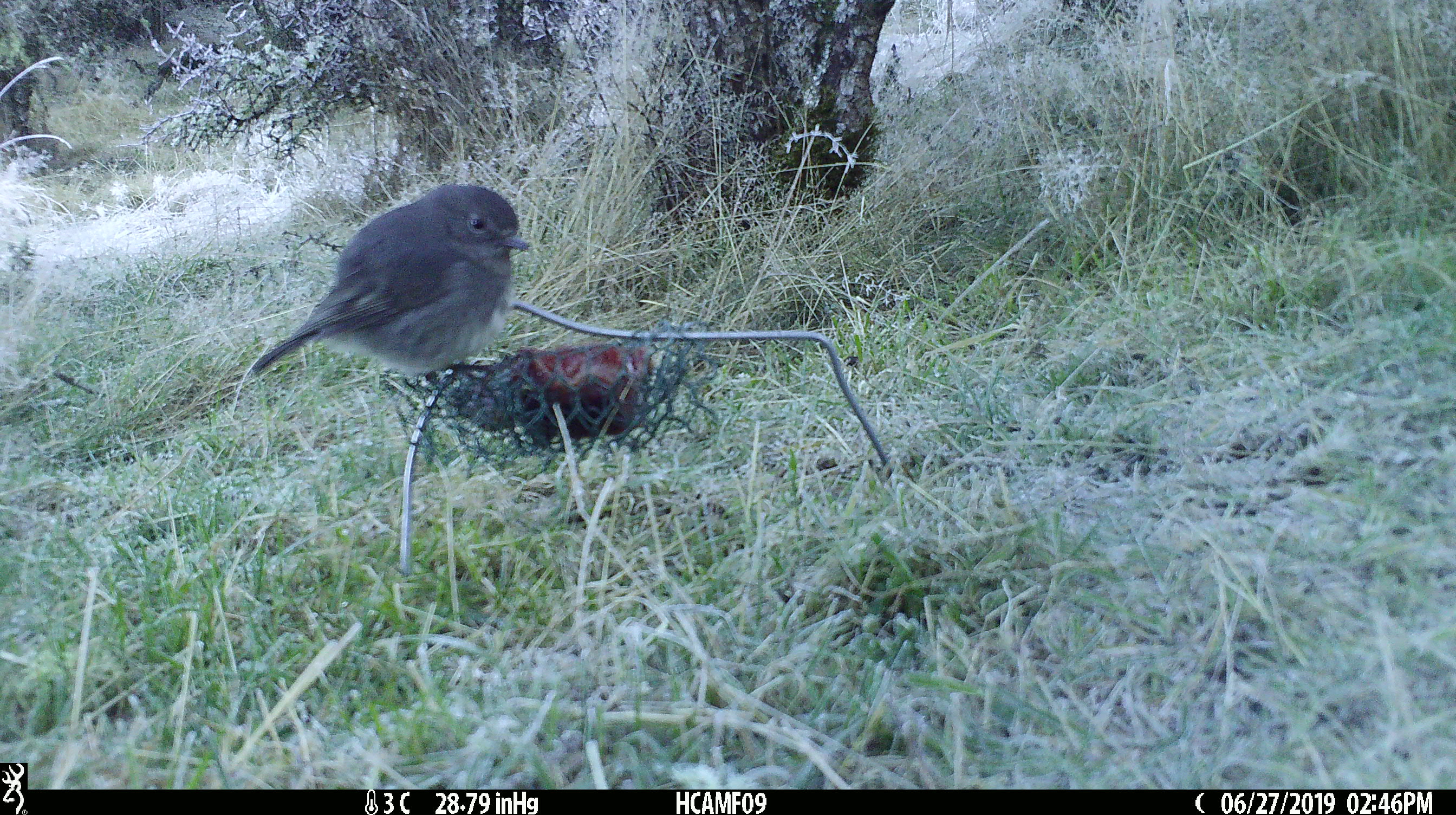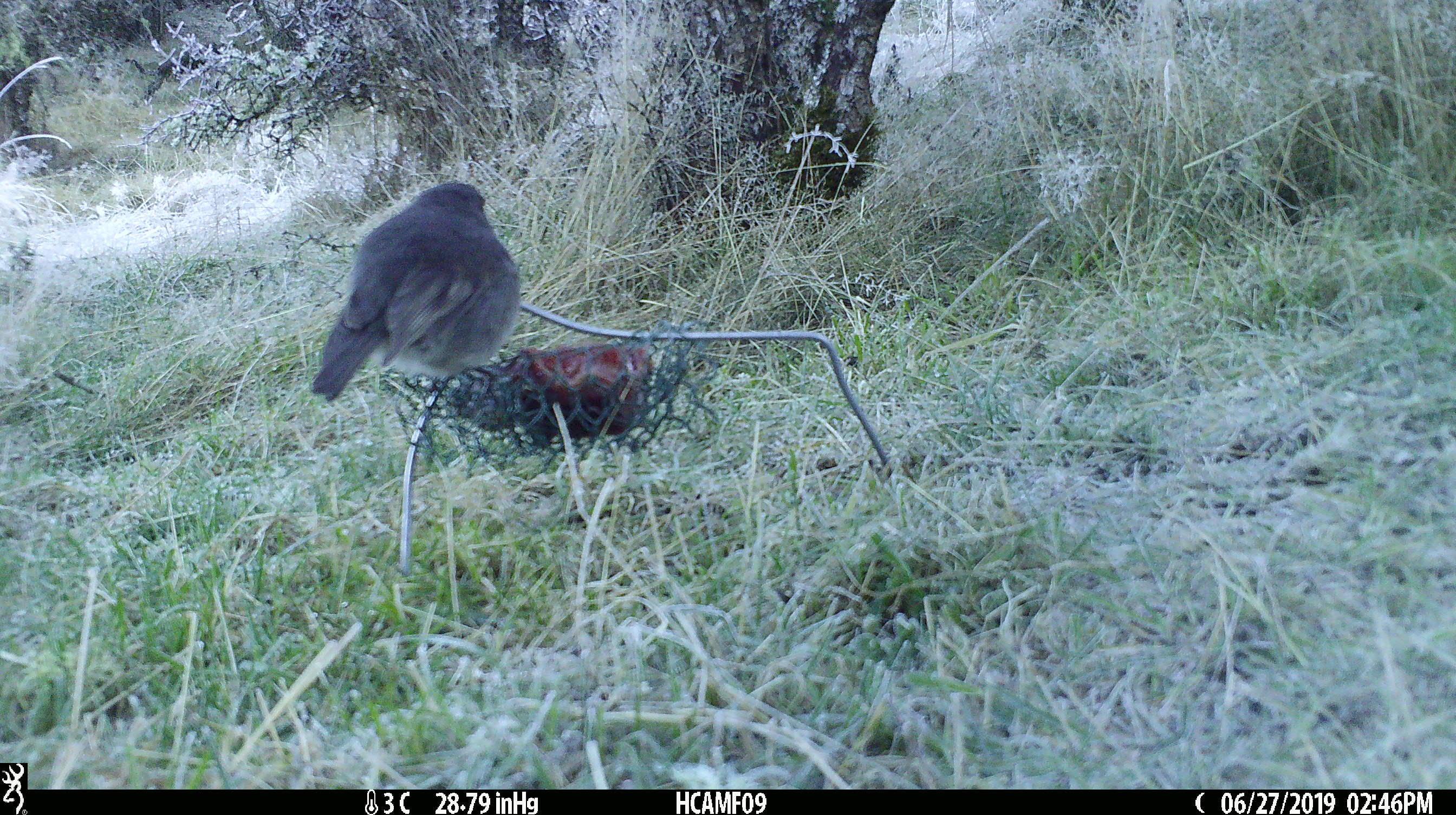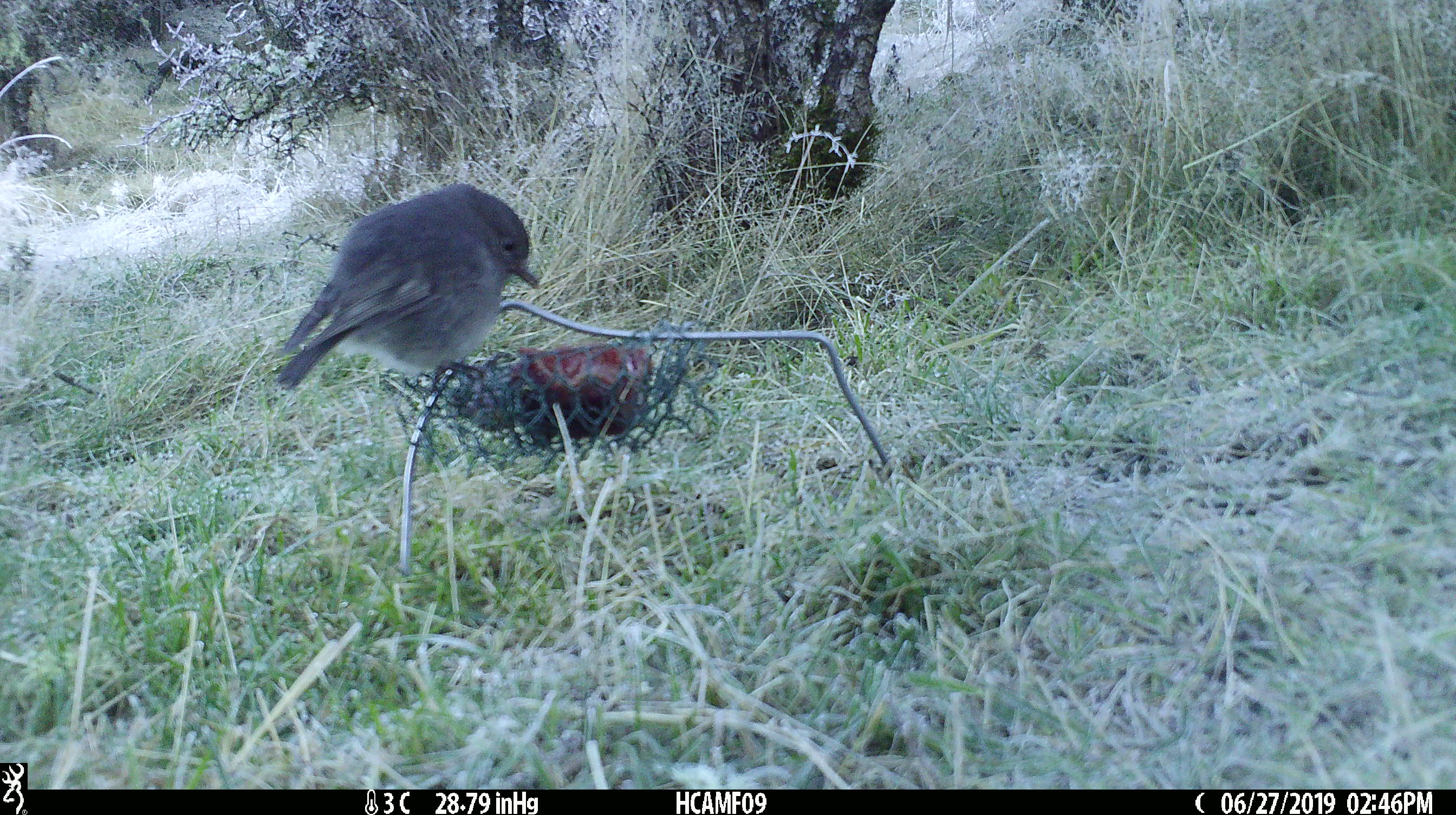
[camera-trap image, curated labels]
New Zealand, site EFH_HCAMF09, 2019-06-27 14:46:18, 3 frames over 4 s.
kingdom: Animalia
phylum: Chordata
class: Aves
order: Passeriformes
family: Petroicidae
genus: Petroica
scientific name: Petroica australis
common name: new zealand robin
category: robin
Robin (new zealand robin) (Petroica australis).